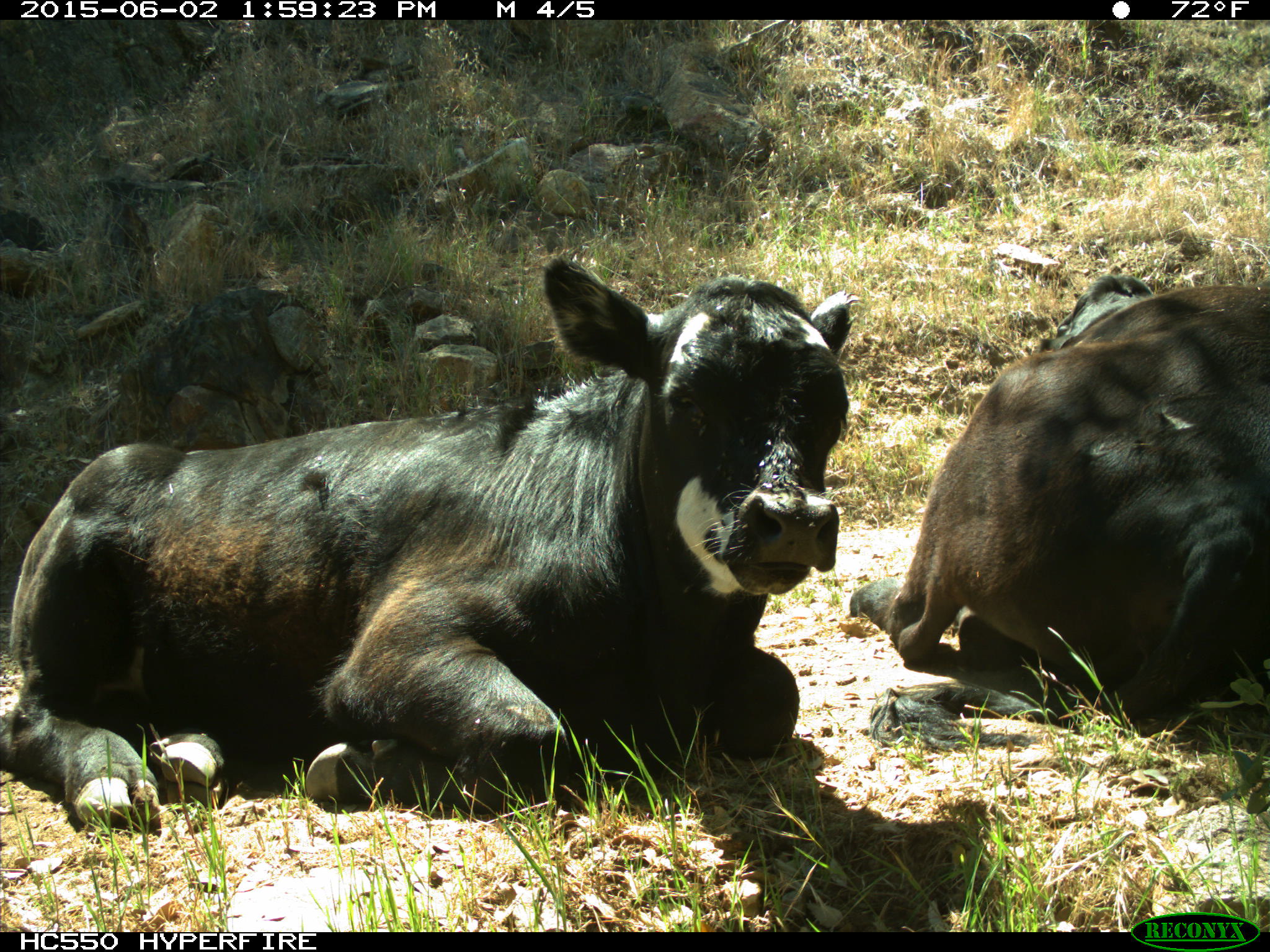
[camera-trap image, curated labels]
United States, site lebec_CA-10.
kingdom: Animalia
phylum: Chordata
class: Mammalia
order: Artiodactyla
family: Bovidae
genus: Bos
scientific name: Bos taurus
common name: domestic cow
Bos taurus (domestic cow).